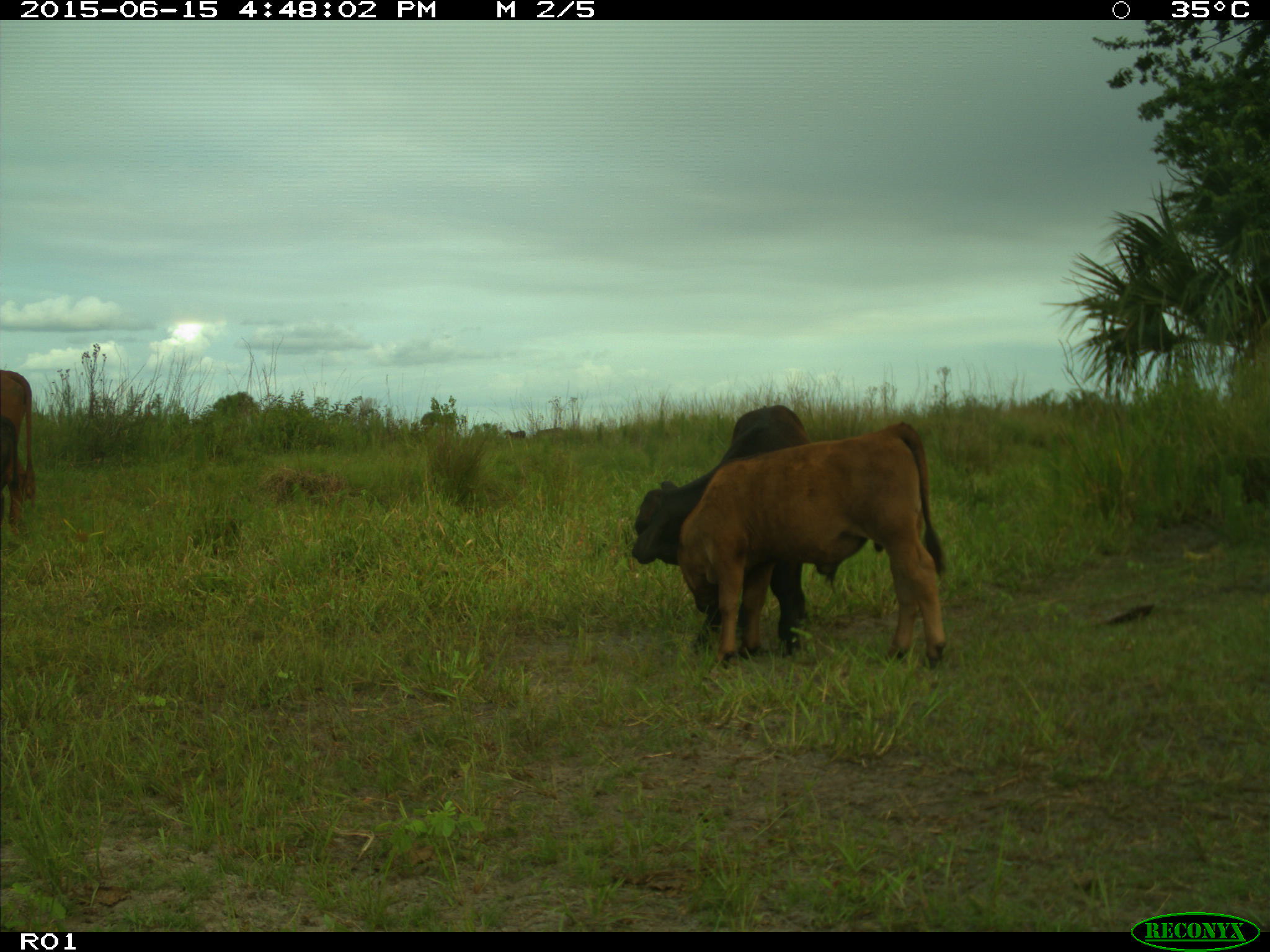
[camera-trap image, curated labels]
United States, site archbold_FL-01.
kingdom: Animalia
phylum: Chordata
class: Mammalia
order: Artiodactyla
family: Bovidae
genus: Bos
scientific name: Bos taurus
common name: domestic cow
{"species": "Bos taurus (domestic cow)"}